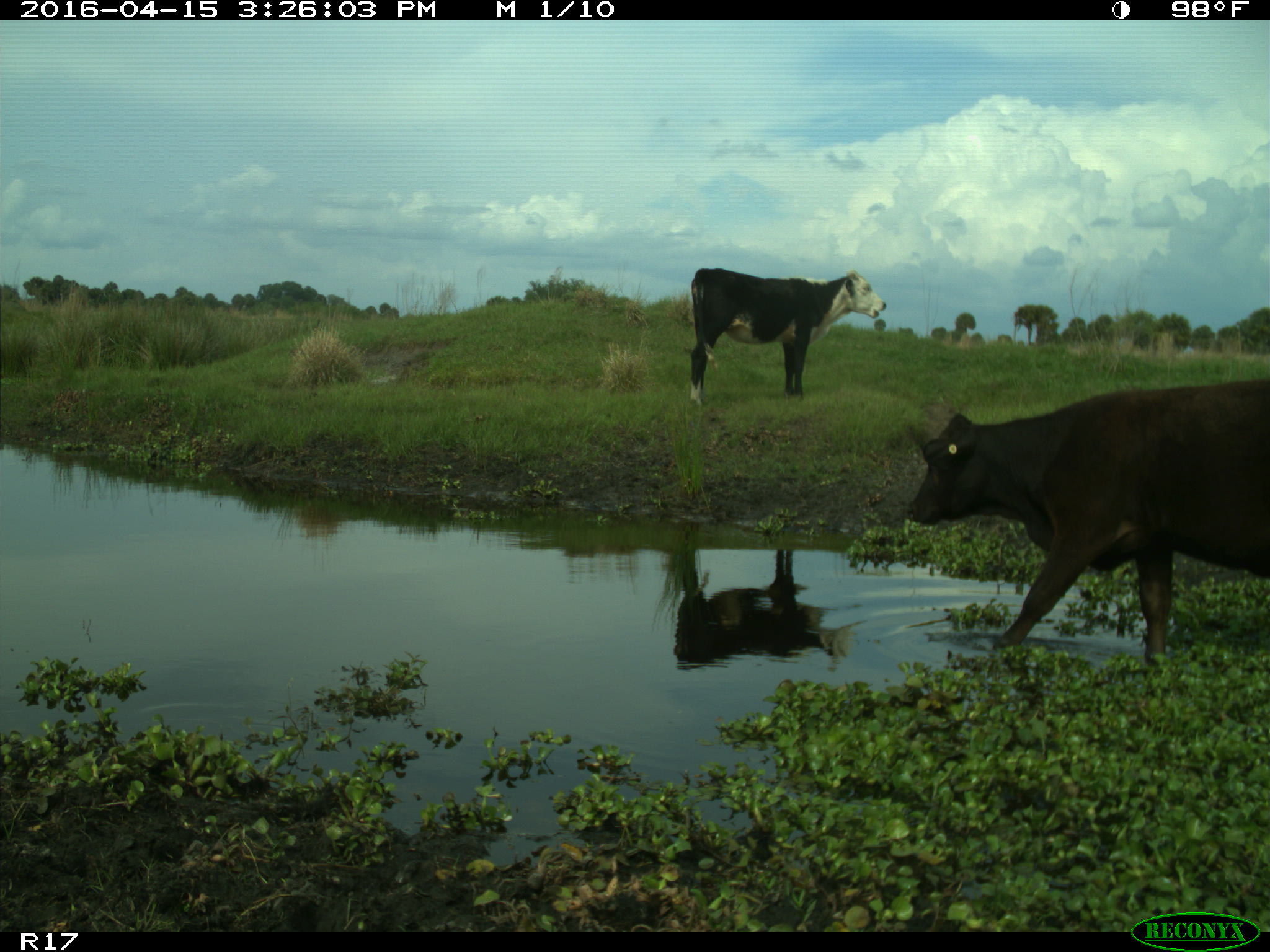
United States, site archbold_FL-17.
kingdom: Animalia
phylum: Chordata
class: Mammalia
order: Artiodactyla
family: Bovidae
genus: Bos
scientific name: Bos taurus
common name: domestic cow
Bos taurus (domestic cow).